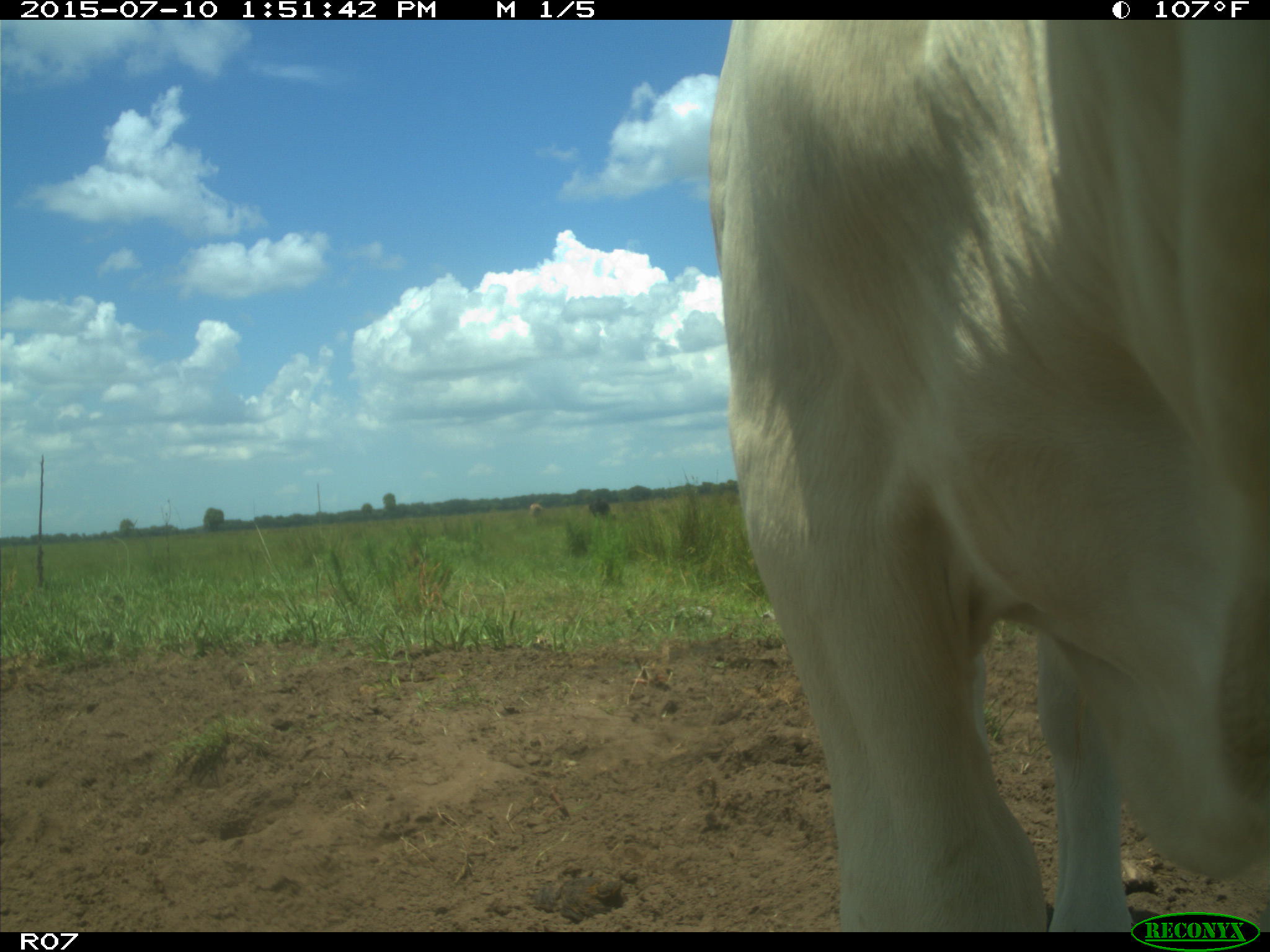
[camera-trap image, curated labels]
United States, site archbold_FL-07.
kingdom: Animalia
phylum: Chordata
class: Mammalia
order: Artiodactyla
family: Bovidae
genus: Bos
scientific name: Bos taurus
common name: domestic cow